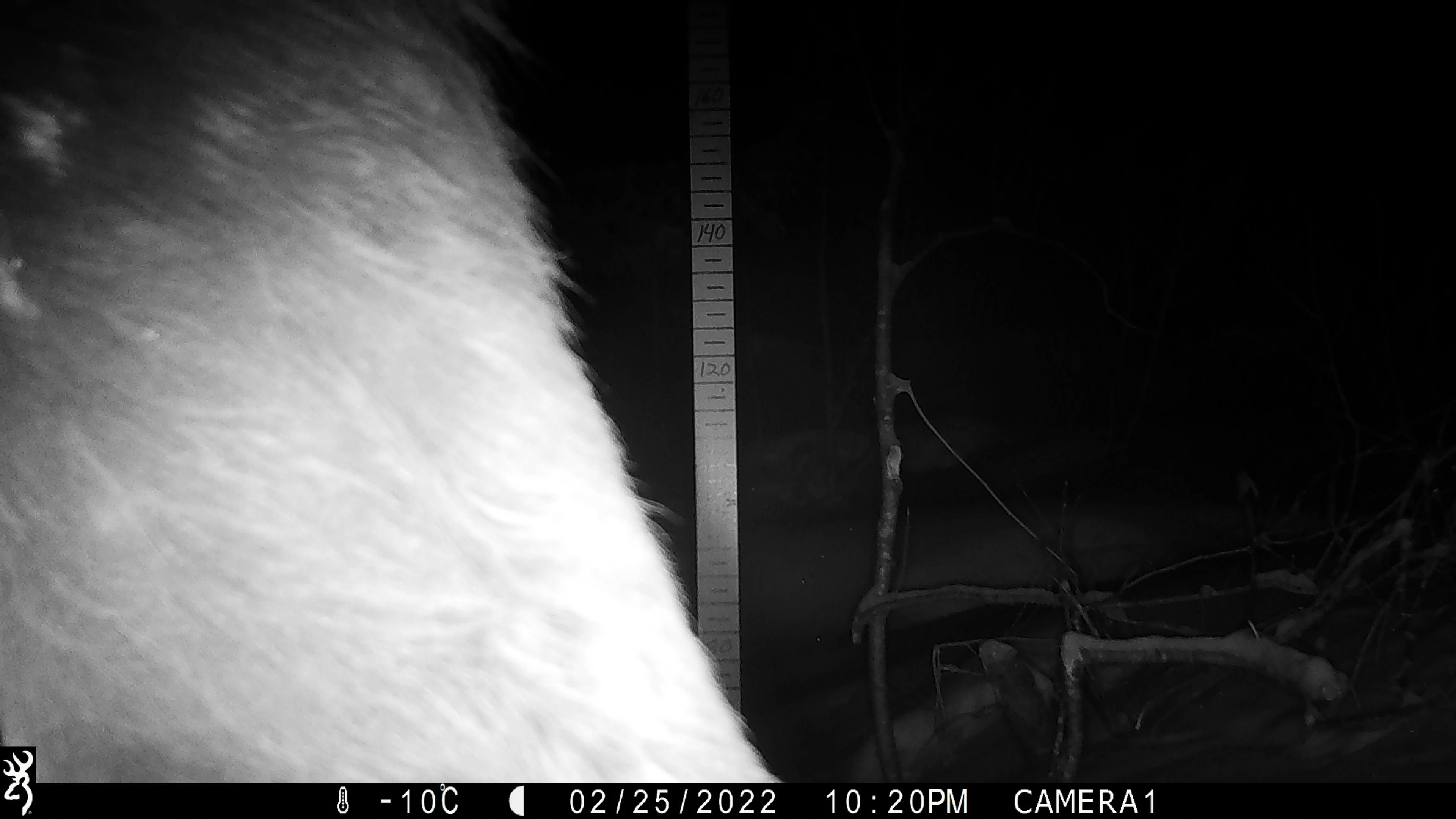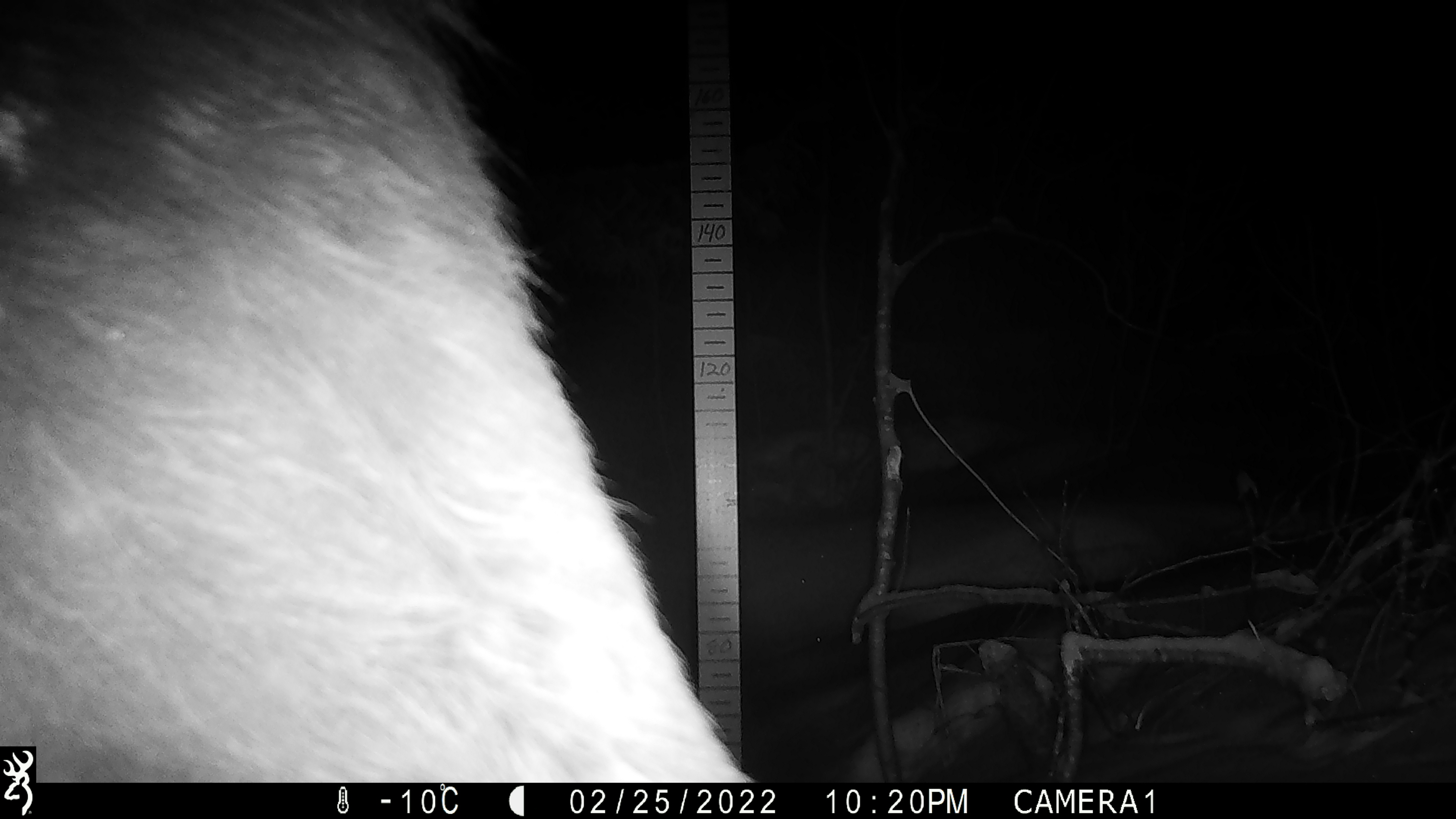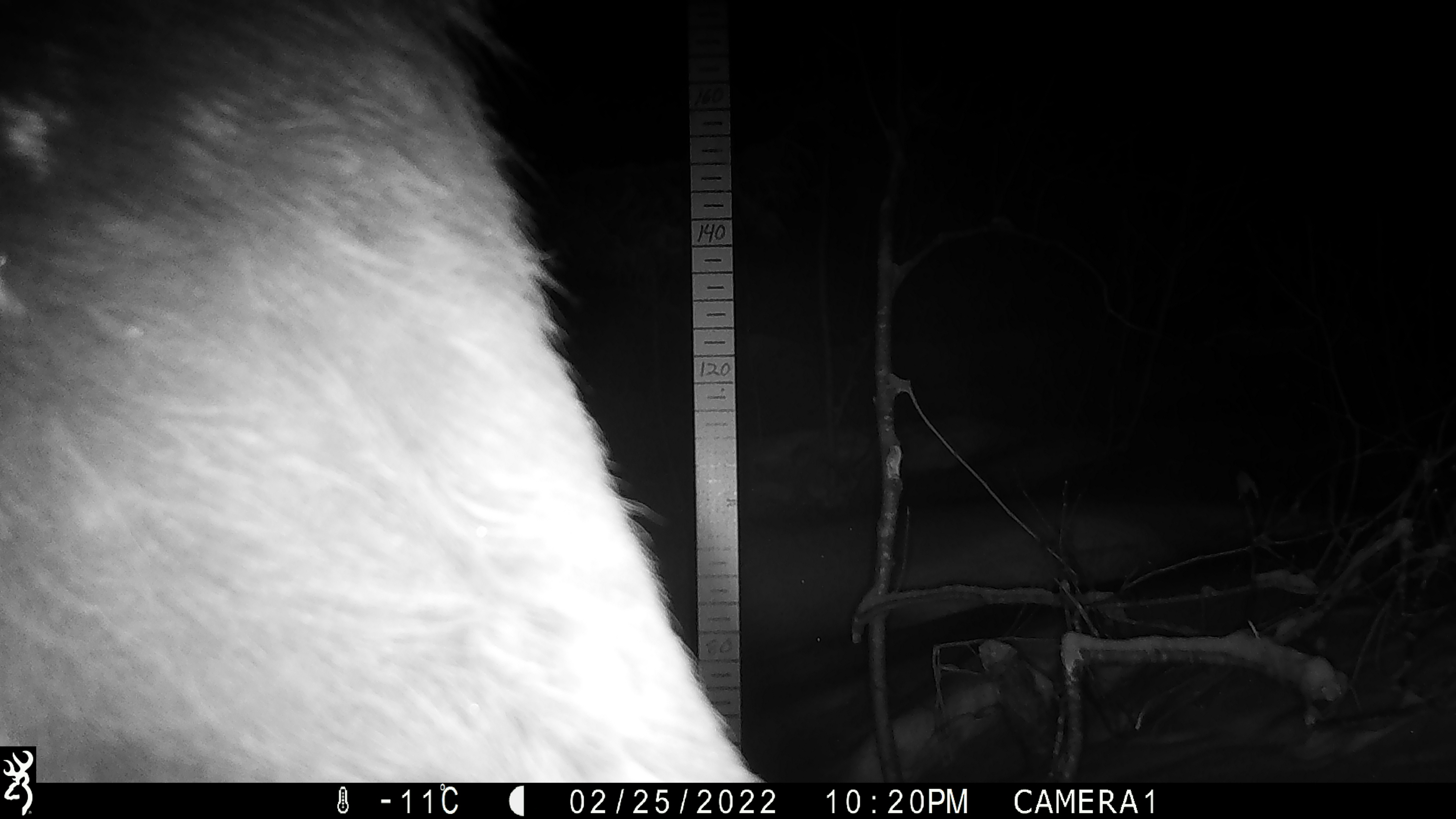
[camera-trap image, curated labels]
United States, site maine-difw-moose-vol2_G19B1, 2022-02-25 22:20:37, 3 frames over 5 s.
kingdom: Animalia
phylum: Chordata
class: Mammalia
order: Artiodactyla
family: Cervidae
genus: Alces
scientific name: Alces alces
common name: moose